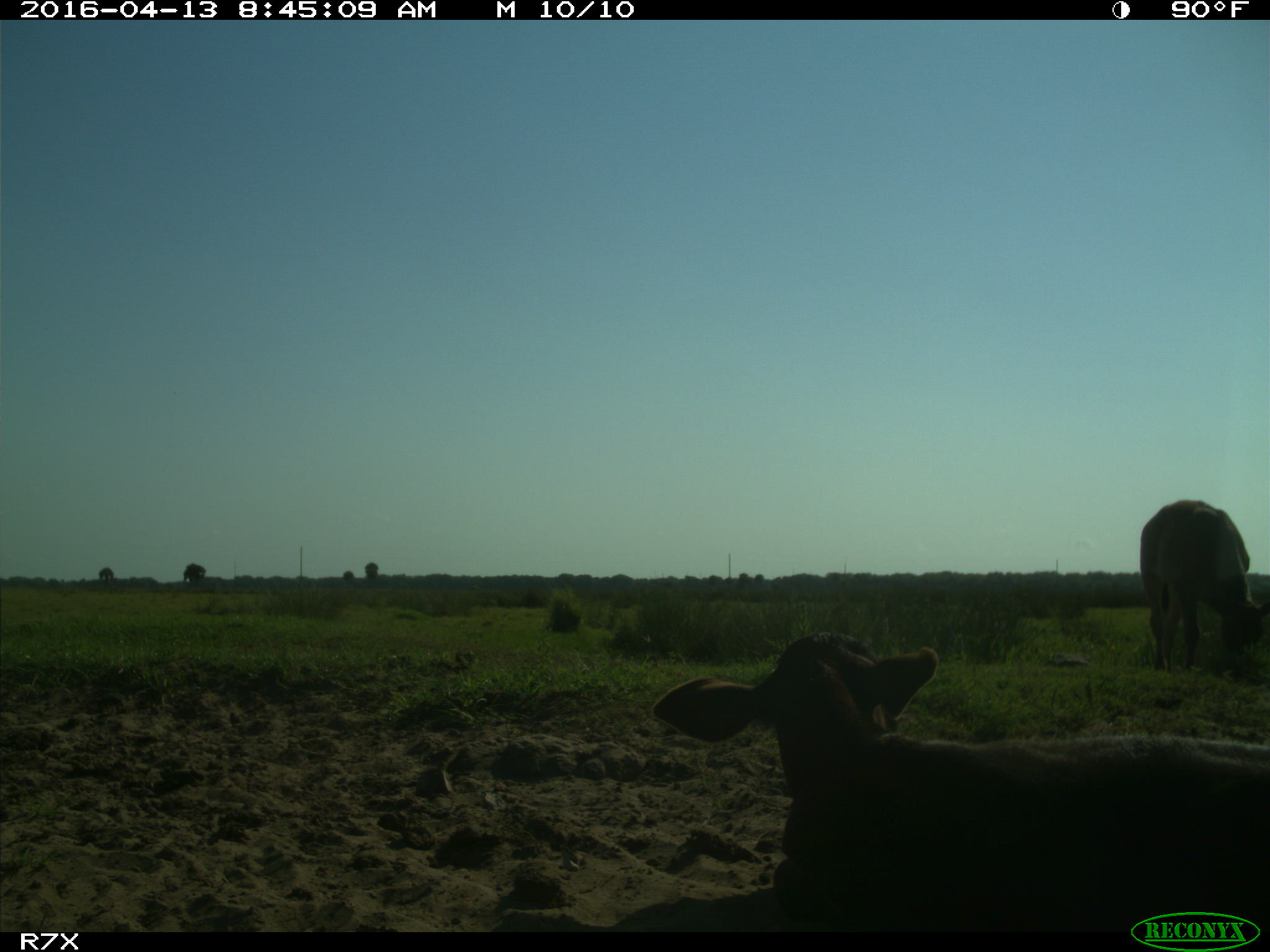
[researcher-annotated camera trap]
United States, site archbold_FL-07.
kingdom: Animalia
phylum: Chordata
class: Mammalia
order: Artiodactyla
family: Bovidae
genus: Bos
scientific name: Bos taurus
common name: domestic cow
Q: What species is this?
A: Bos taurus (domestic cow).